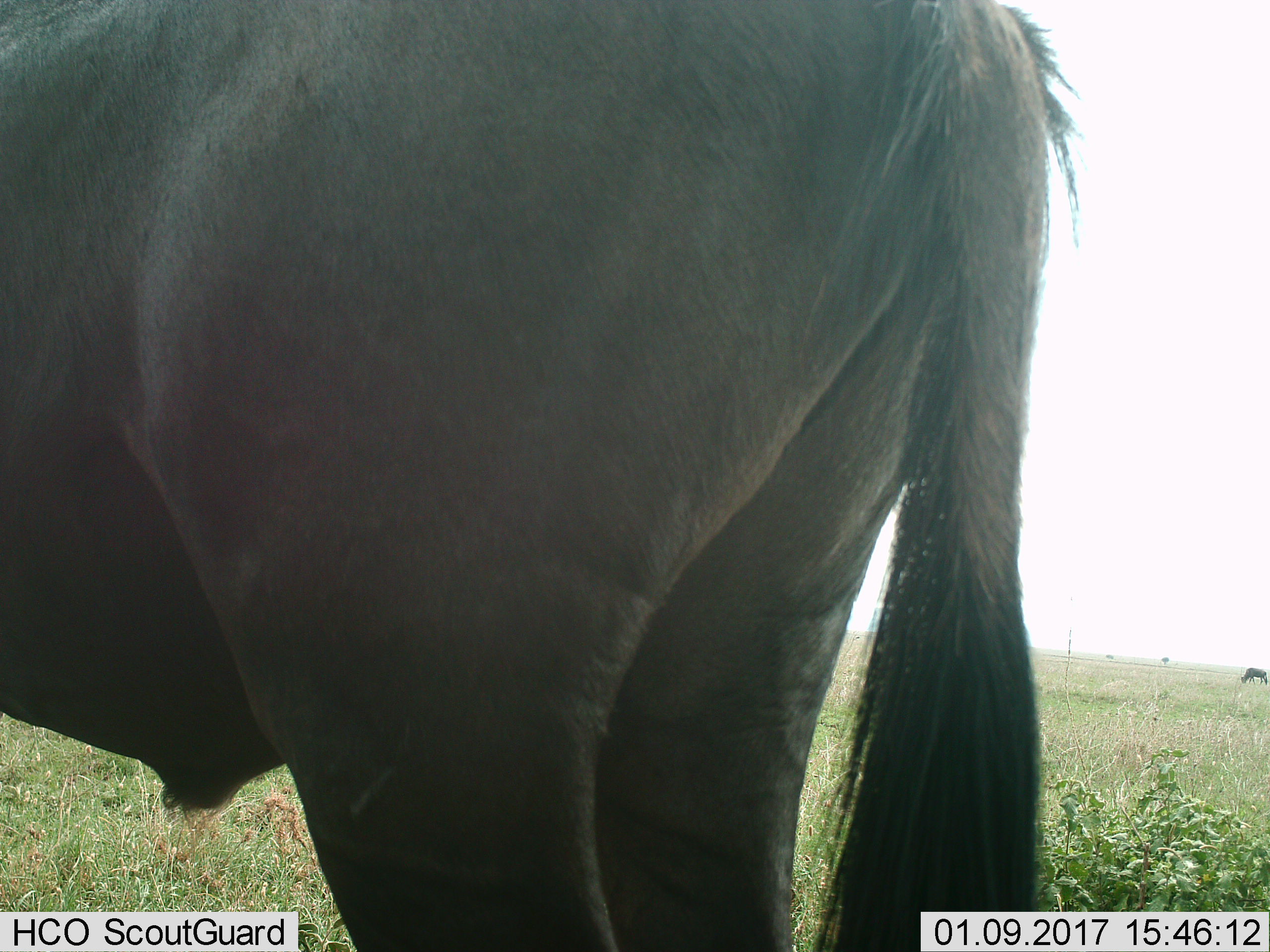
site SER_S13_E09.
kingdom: Animalia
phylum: Chordata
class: Mammalia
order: Artiodactyla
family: Bovidae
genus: Connochaetes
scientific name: Connochaetes taurinus taurinus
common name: blue wildebeest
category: wildebeestblue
Wildebeestblue (blue wildebeest) (Connochaetes taurinus taurinus), count 1. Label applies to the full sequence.